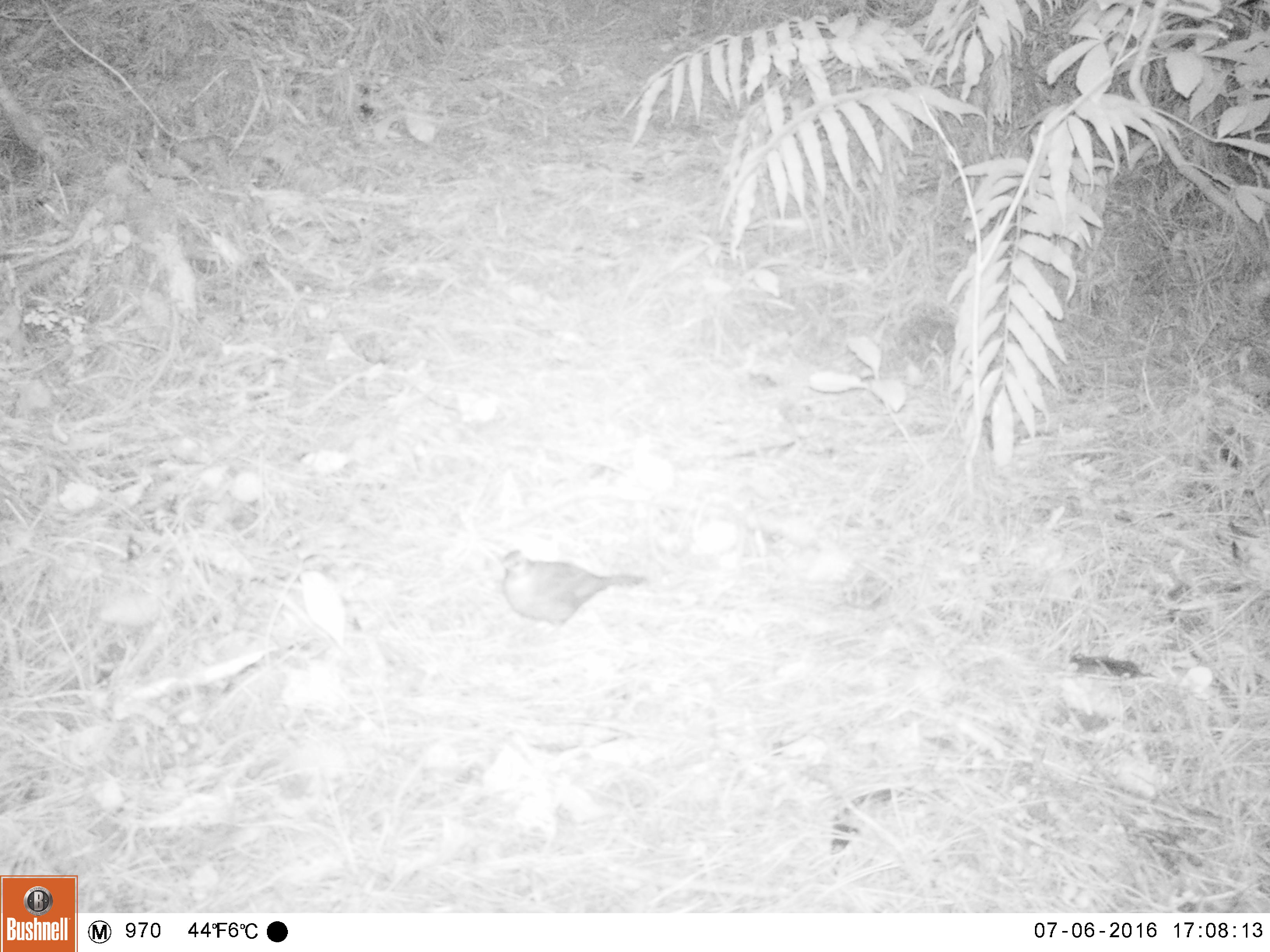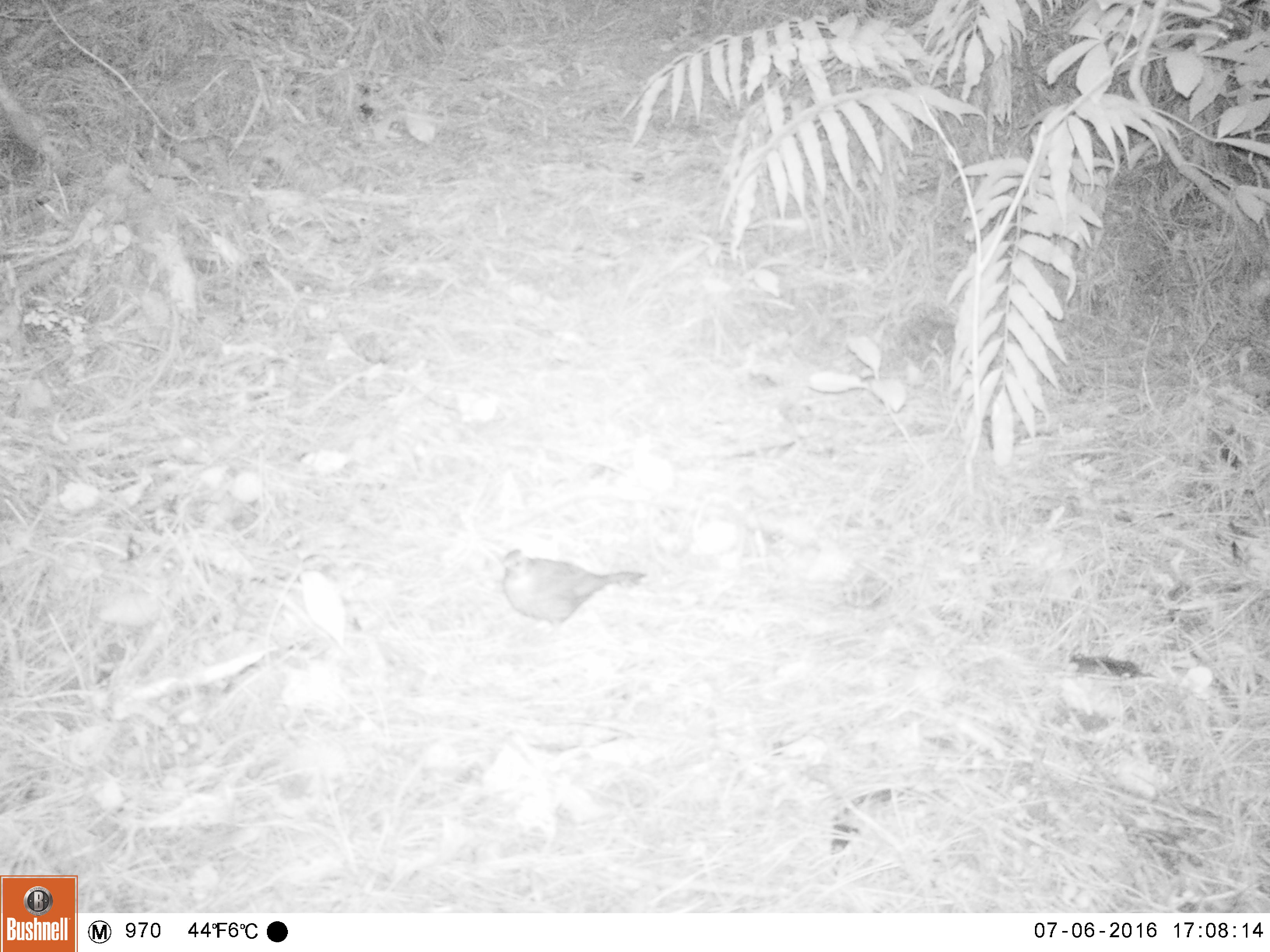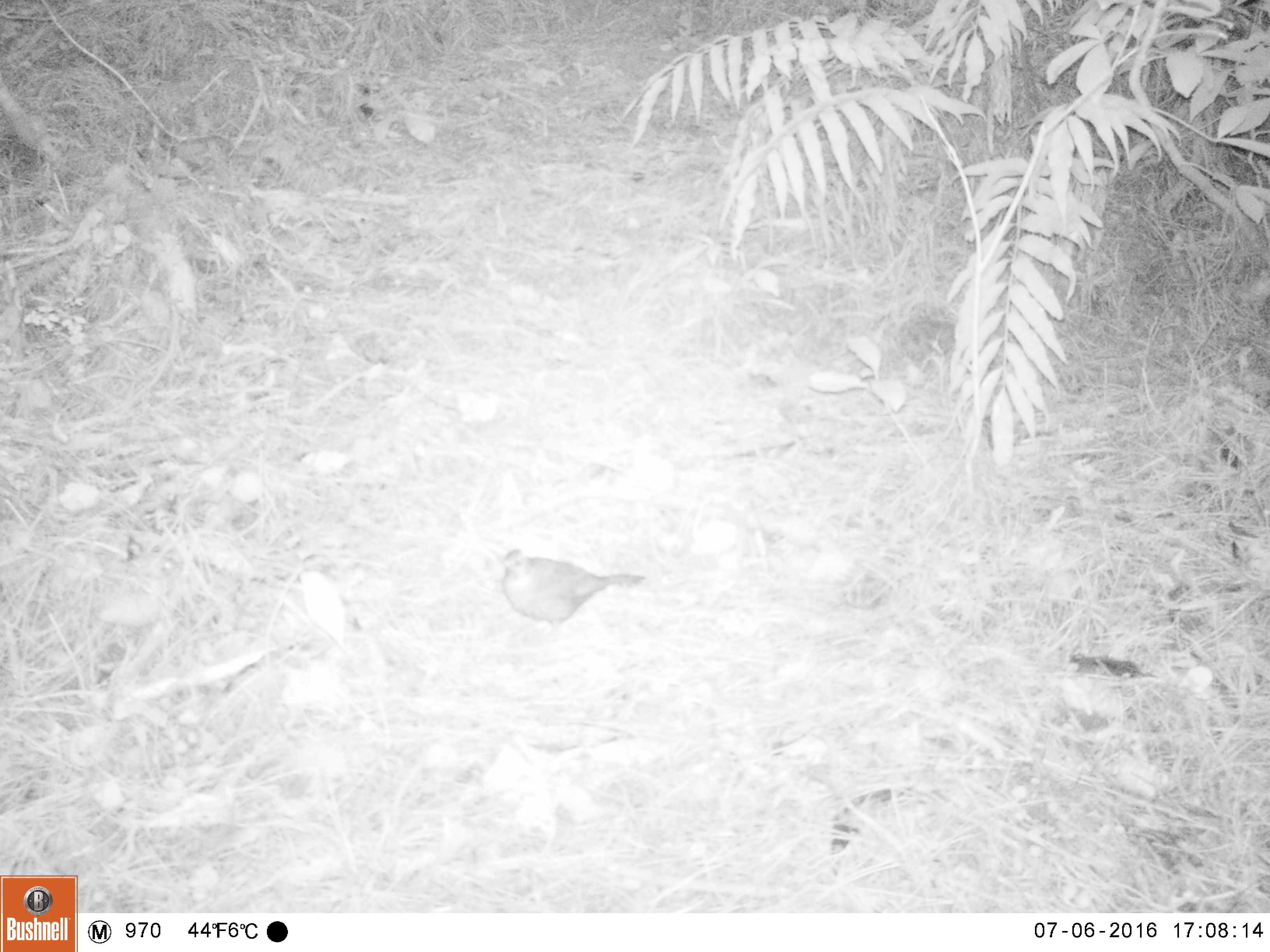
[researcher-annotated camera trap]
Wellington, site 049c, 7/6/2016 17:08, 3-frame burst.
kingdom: Animalia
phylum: Chordata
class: Aves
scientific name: Aves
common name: bird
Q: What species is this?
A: Bird (Aves).